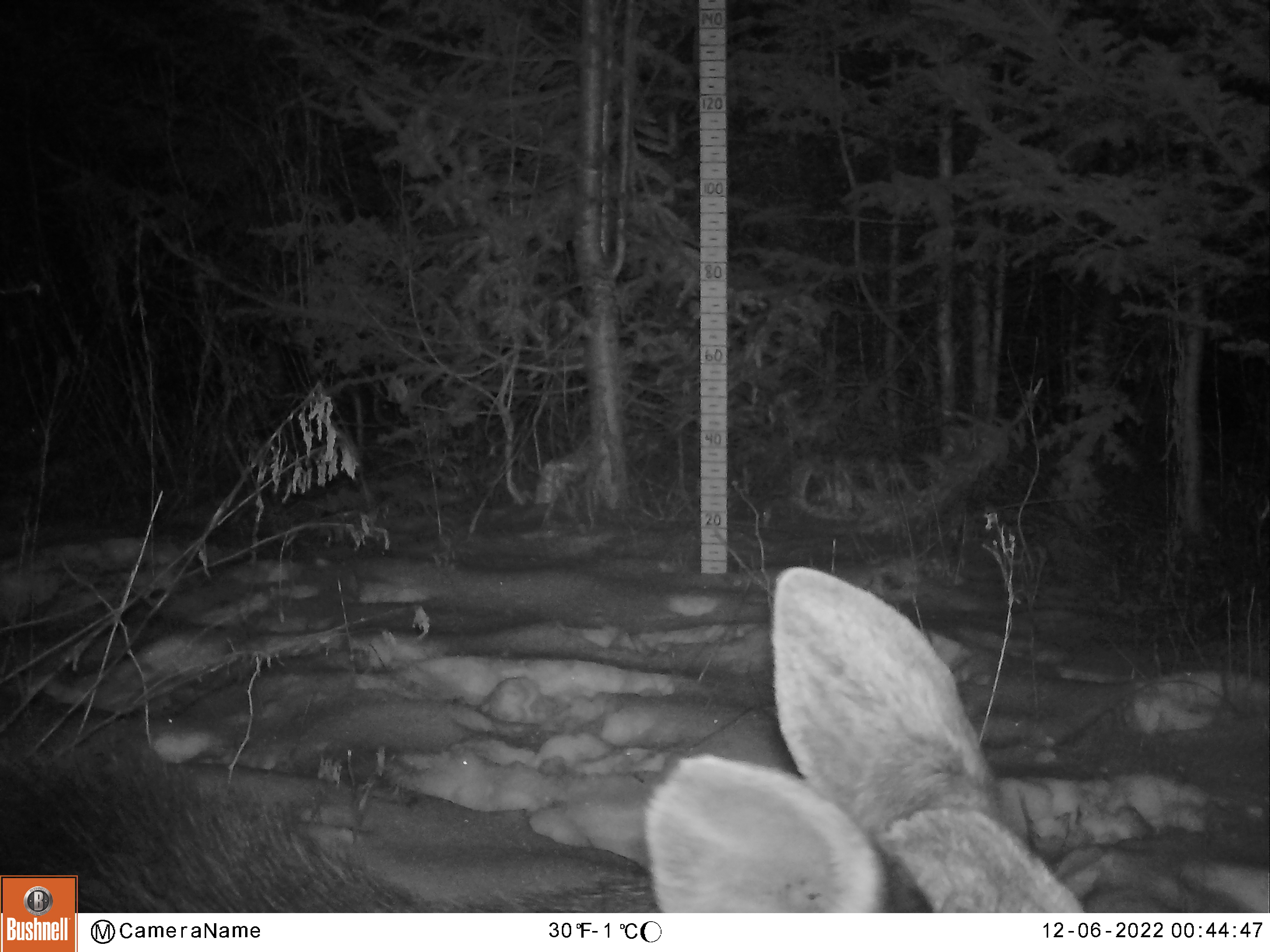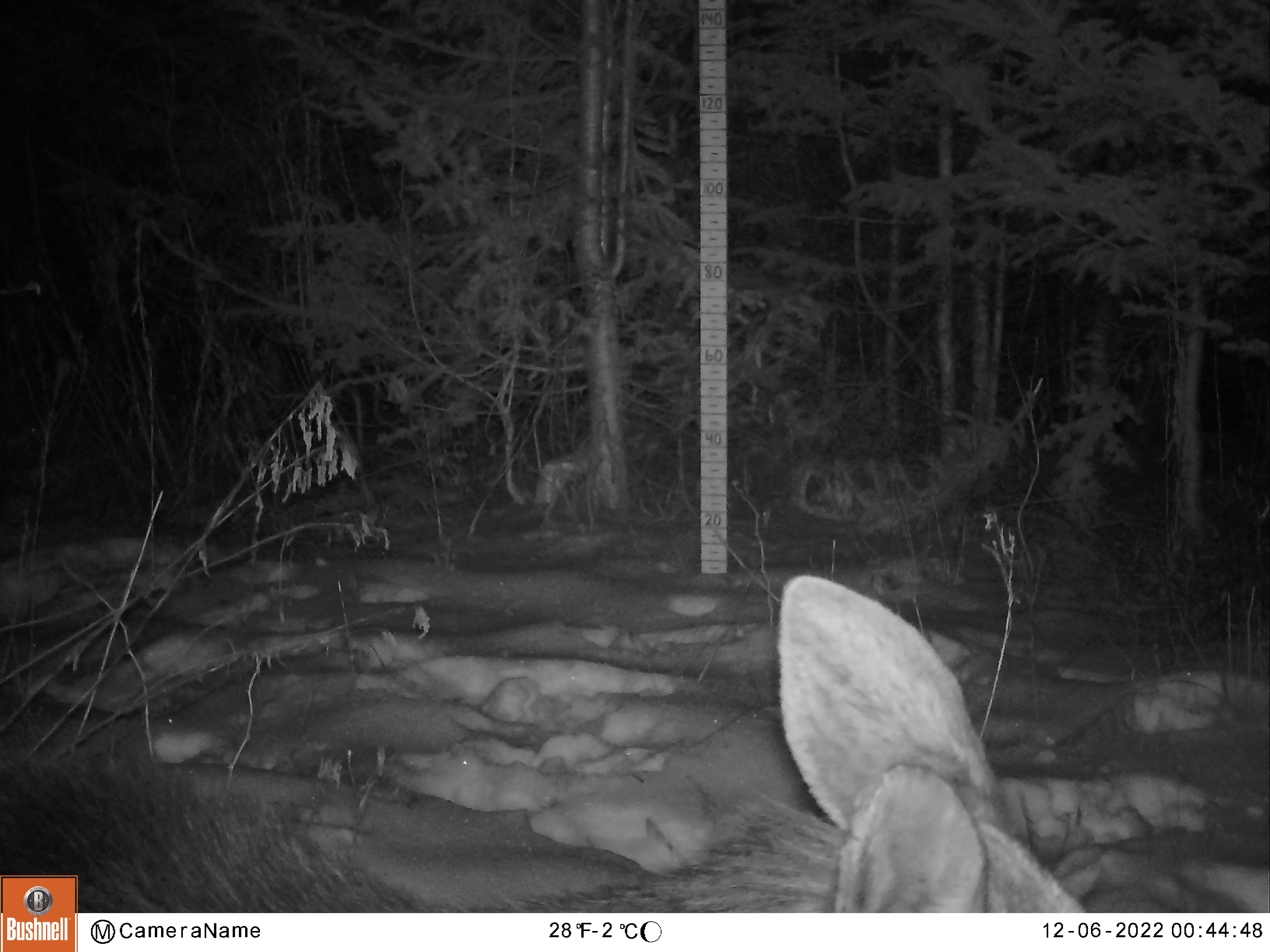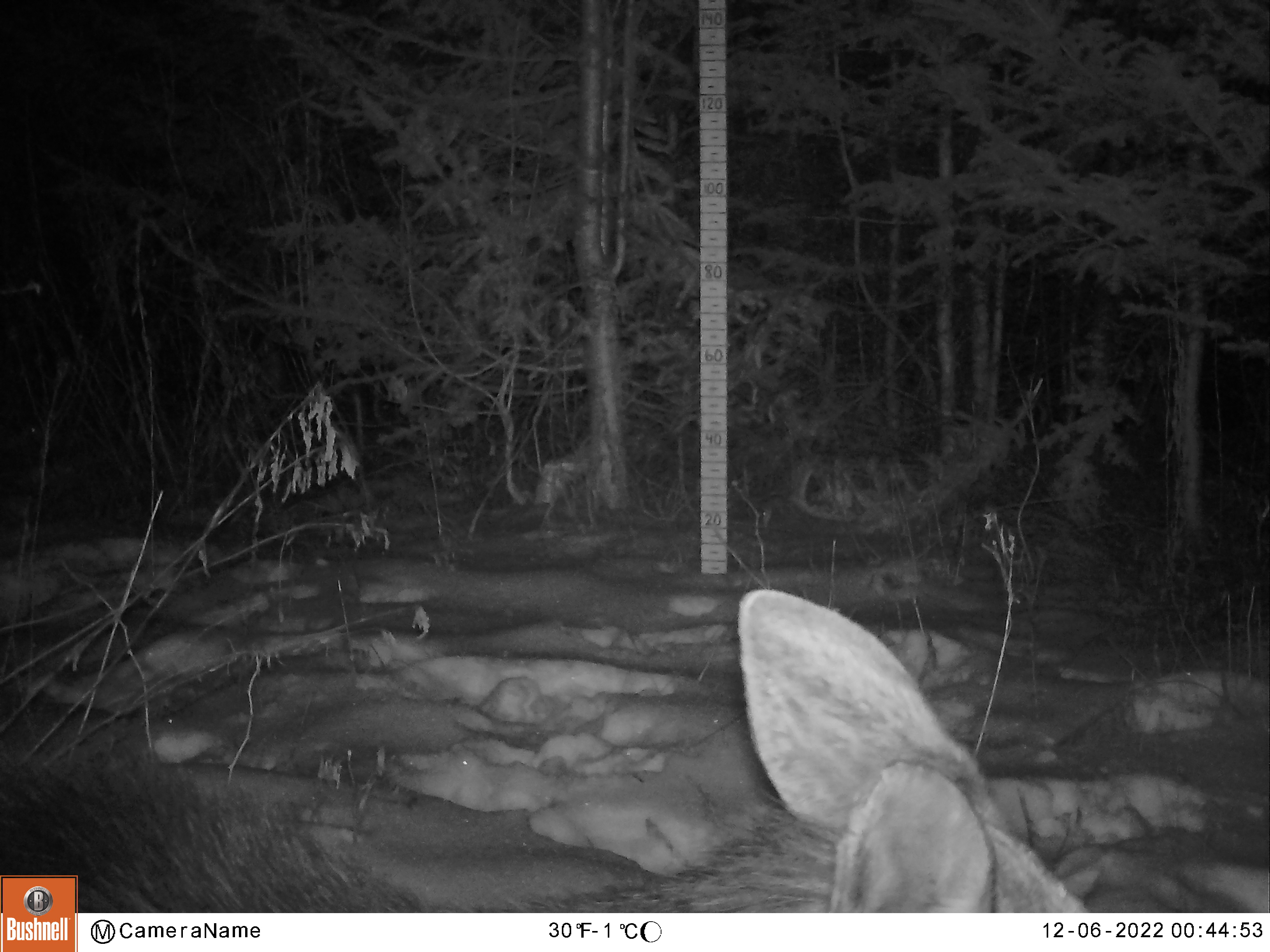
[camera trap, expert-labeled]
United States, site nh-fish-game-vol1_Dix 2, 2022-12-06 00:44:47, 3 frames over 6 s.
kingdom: Animalia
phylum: Chordata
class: Mammalia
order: Artiodactyla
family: Cervidae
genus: Alces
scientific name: Alces alces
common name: moose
Moose (Alces alces).